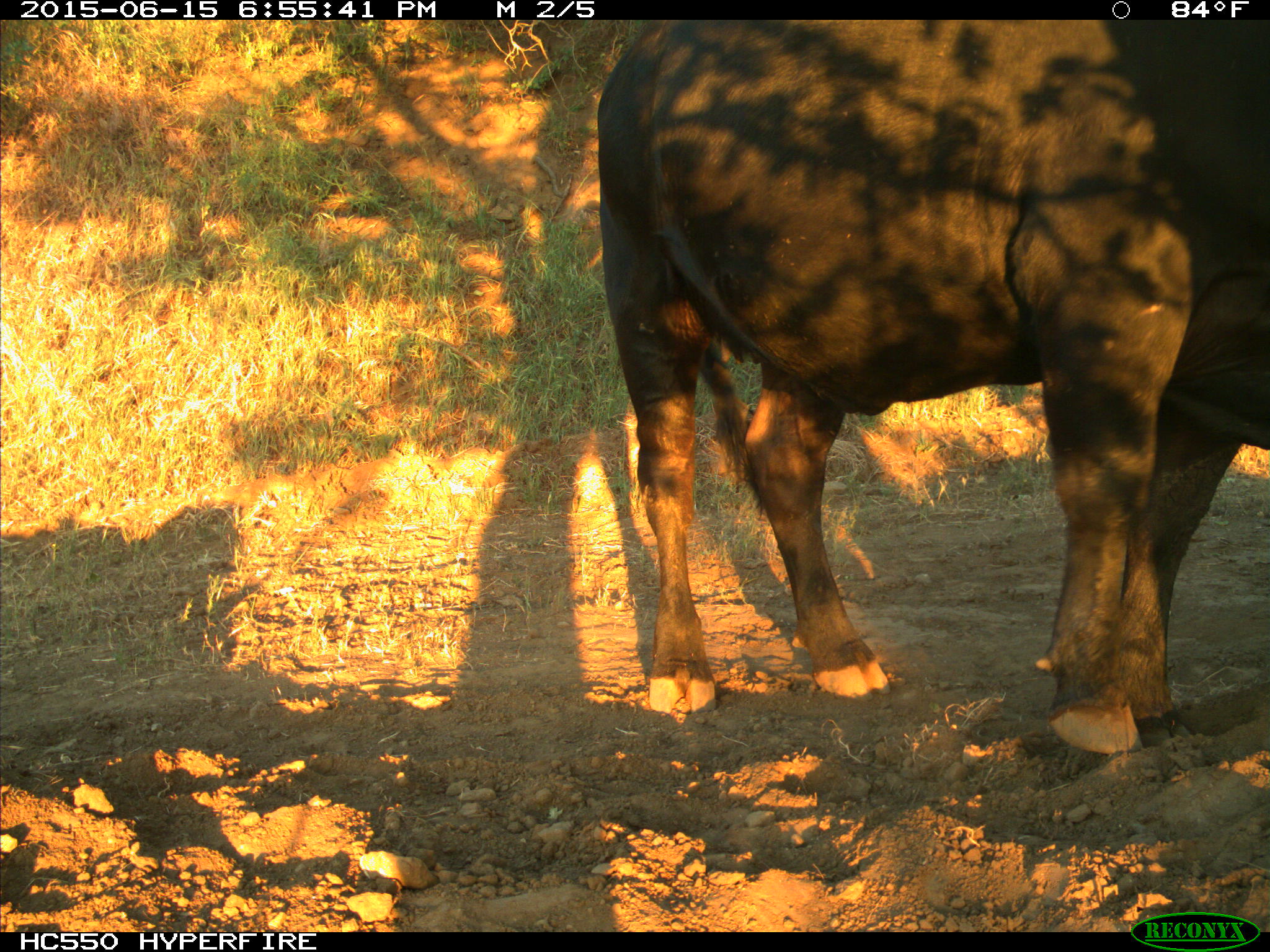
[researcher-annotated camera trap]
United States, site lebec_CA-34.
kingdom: Animalia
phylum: Chordata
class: Mammalia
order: Artiodactyla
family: Bovidae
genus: Bos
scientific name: Bos taurus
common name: domestic cow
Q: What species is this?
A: Bos taurus (domestic cow).